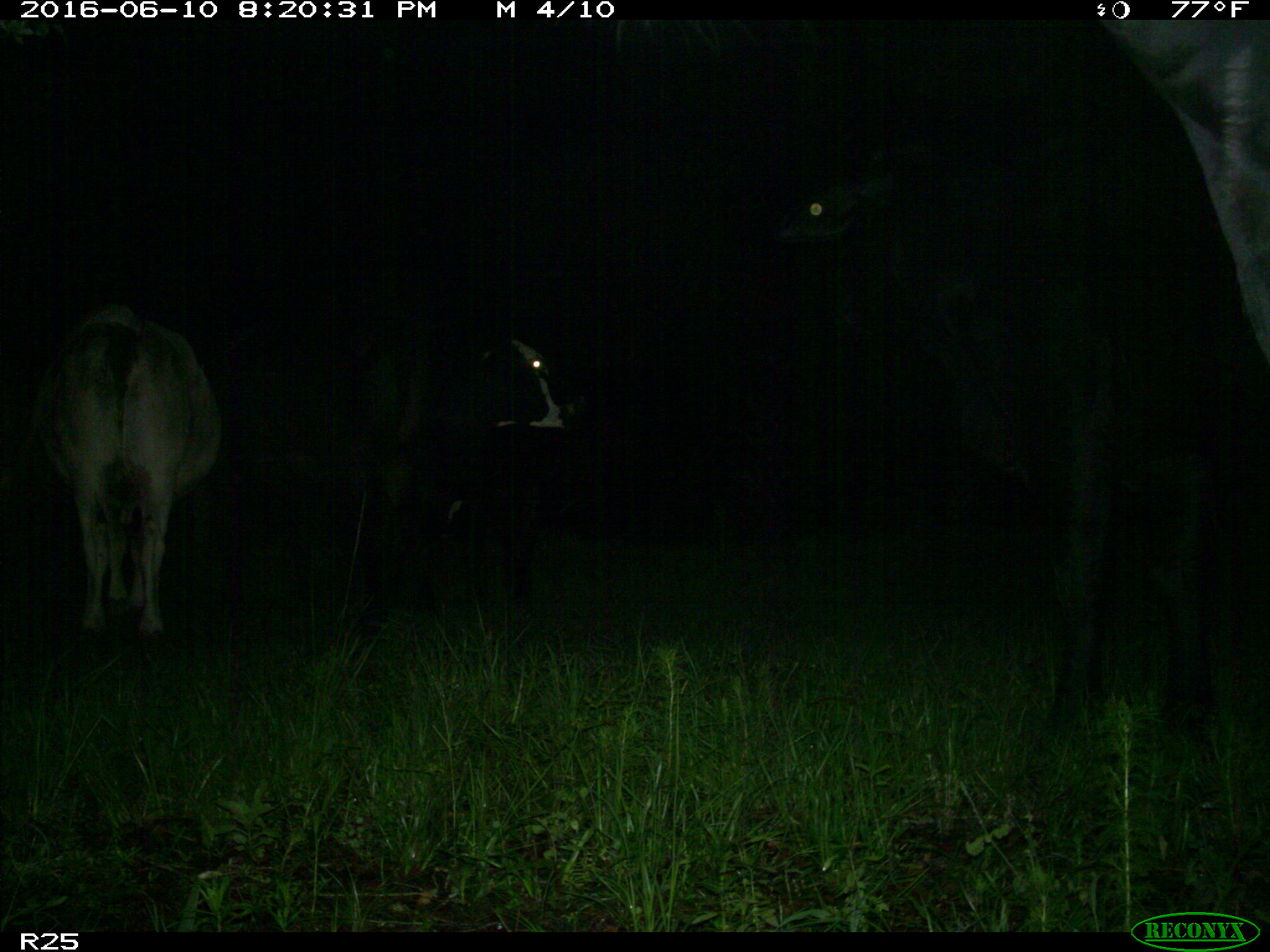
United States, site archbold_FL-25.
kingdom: Animalia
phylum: Chordata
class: Mammalia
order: Artiodactyla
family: Bovidae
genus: Bos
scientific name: Bos taurus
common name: domestic cow